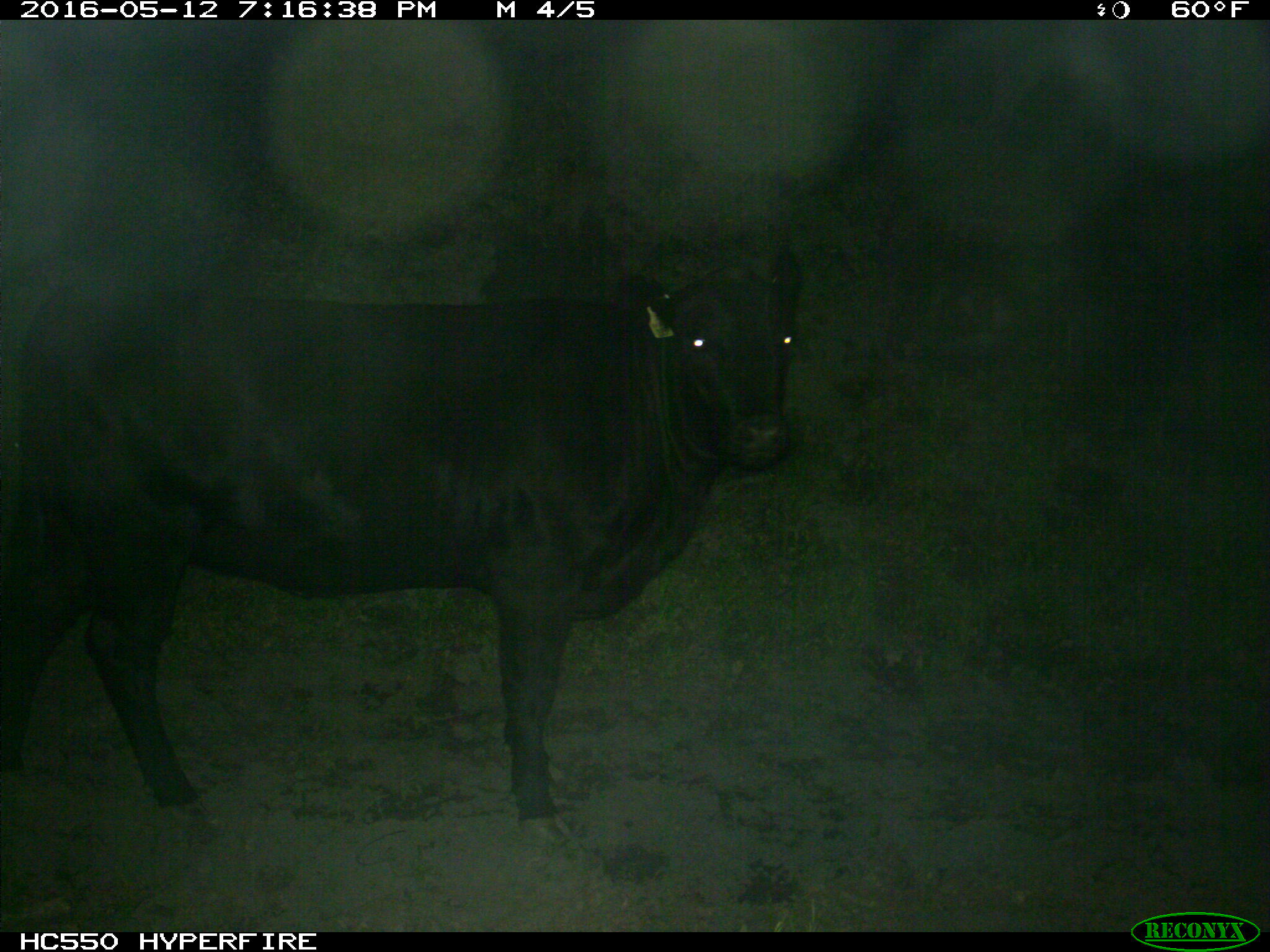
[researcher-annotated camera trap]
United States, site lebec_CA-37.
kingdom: Animalia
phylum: Chordata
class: Mammalia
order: Artiodactyla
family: Bovidae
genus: Bos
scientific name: Bos taurus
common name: domestic cow